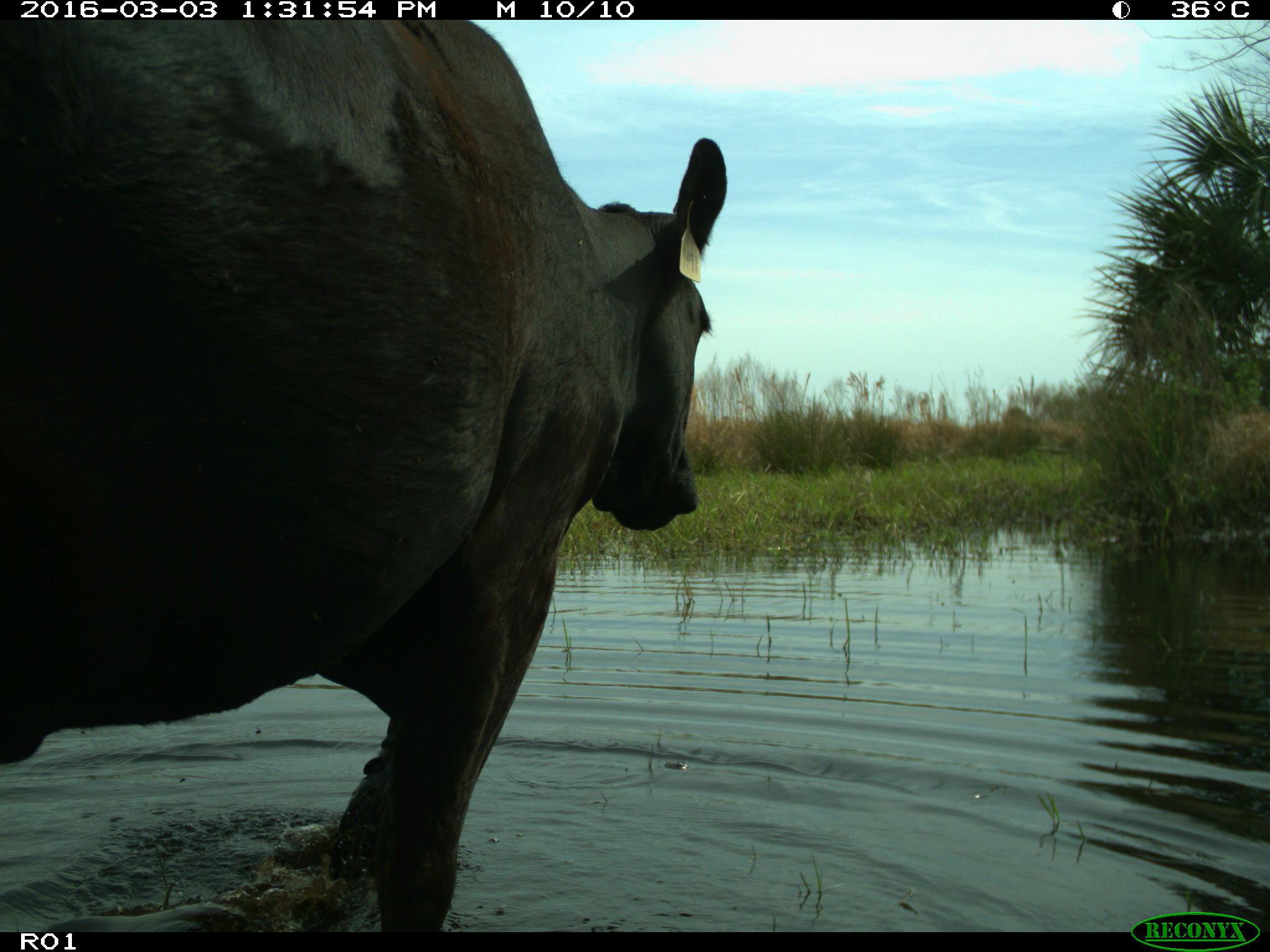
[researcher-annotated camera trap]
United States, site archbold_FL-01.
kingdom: Animalia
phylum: Chordata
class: Mammalia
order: Artiodactyla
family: Bovidae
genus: Bos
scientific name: Bos taurus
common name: domestic cow